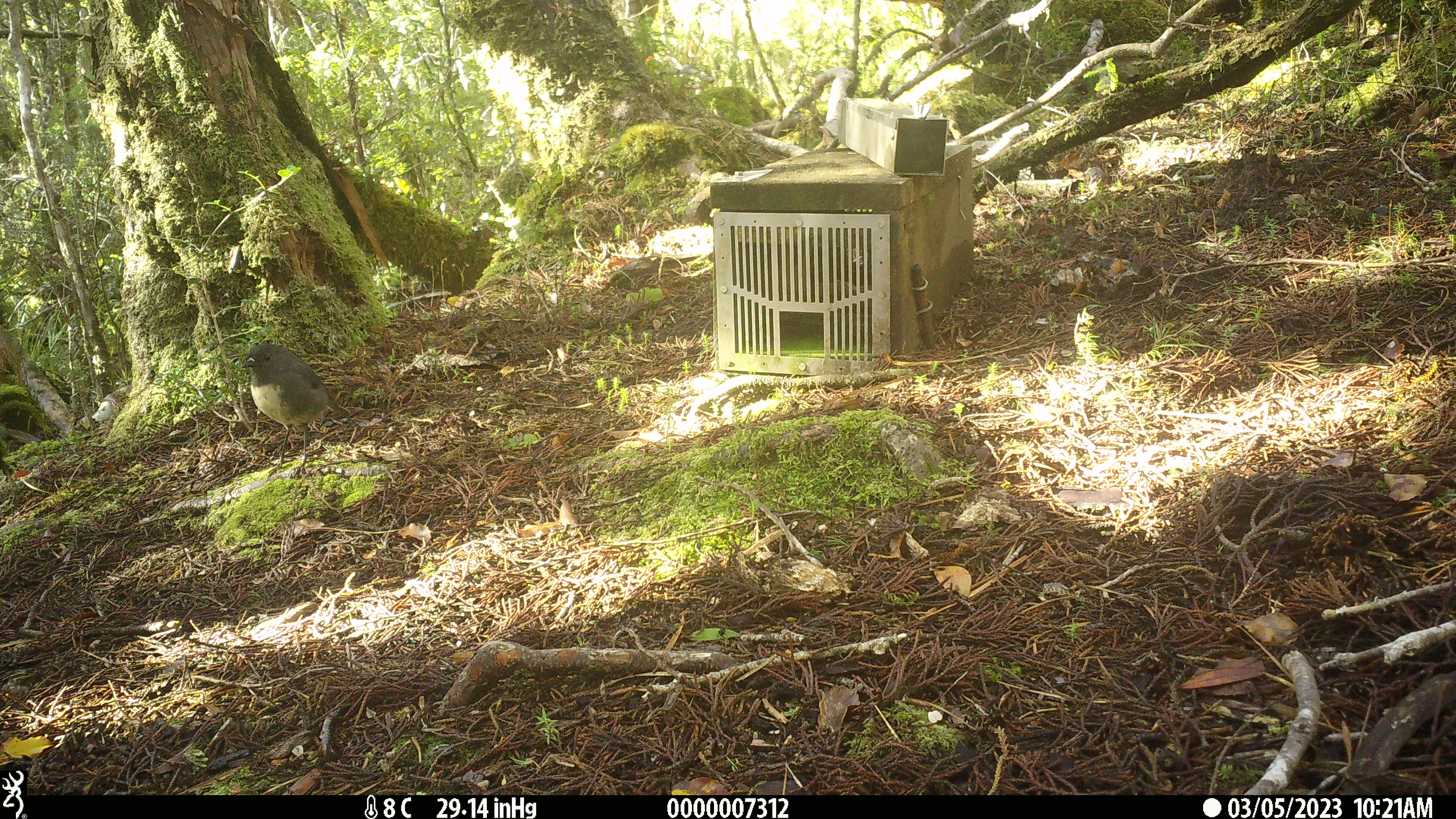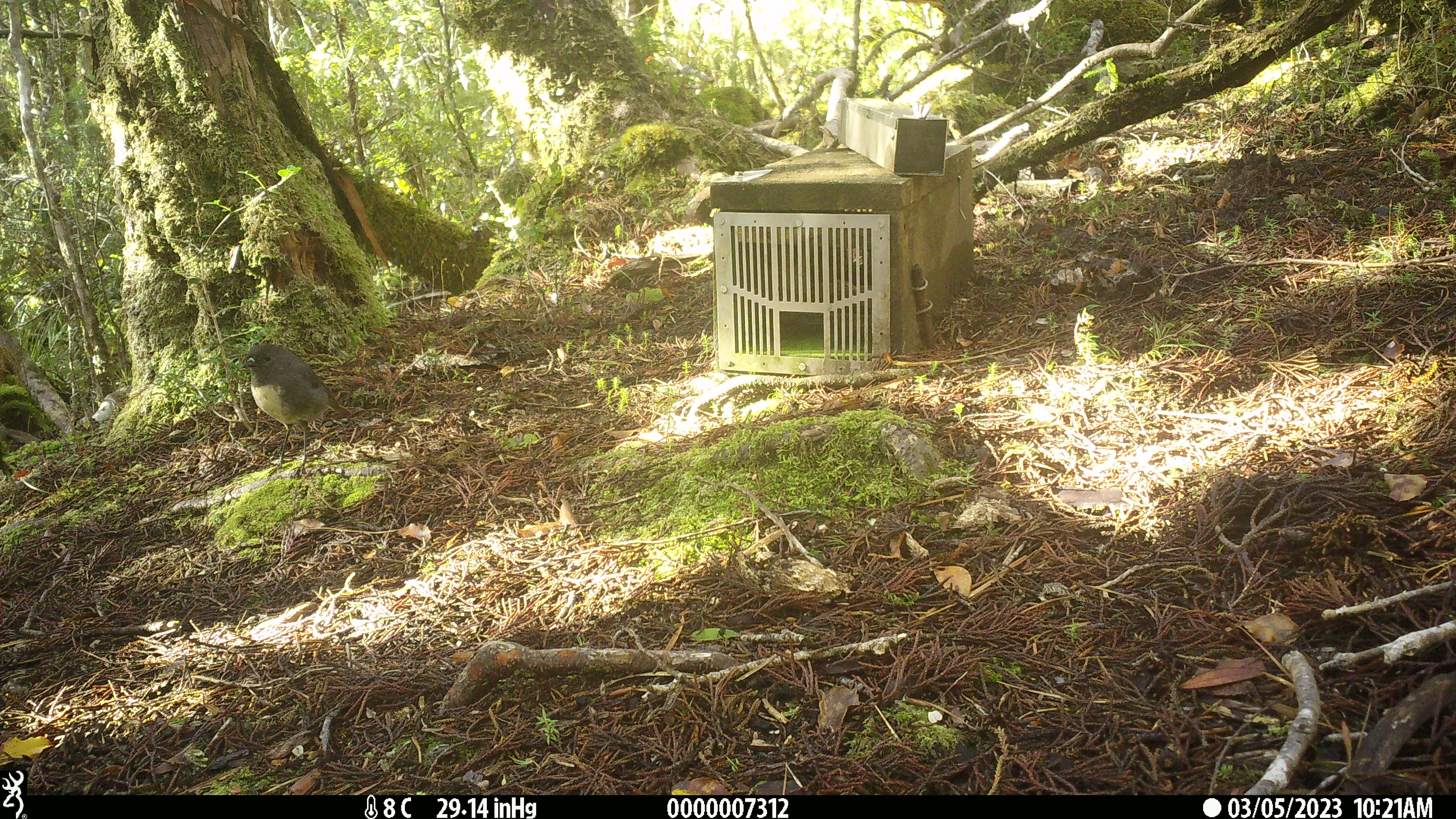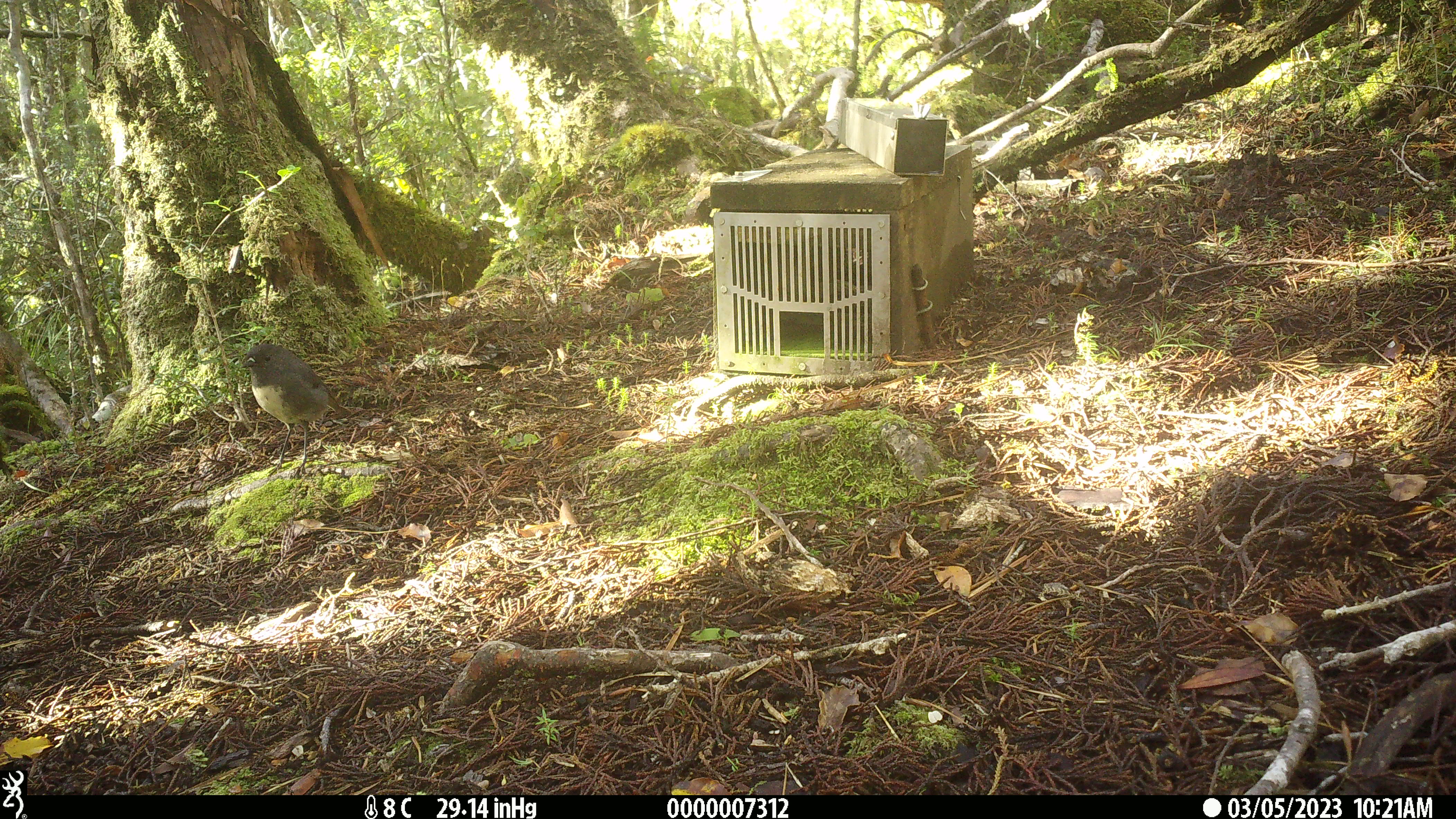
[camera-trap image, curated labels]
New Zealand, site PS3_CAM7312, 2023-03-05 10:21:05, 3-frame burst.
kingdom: Animalia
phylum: Chordata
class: Aves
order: Passeriformes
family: Petroicidae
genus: Petroica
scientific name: Petroica australis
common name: new zealand robin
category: robin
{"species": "robin (new zealand robin) (Petroica australis)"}